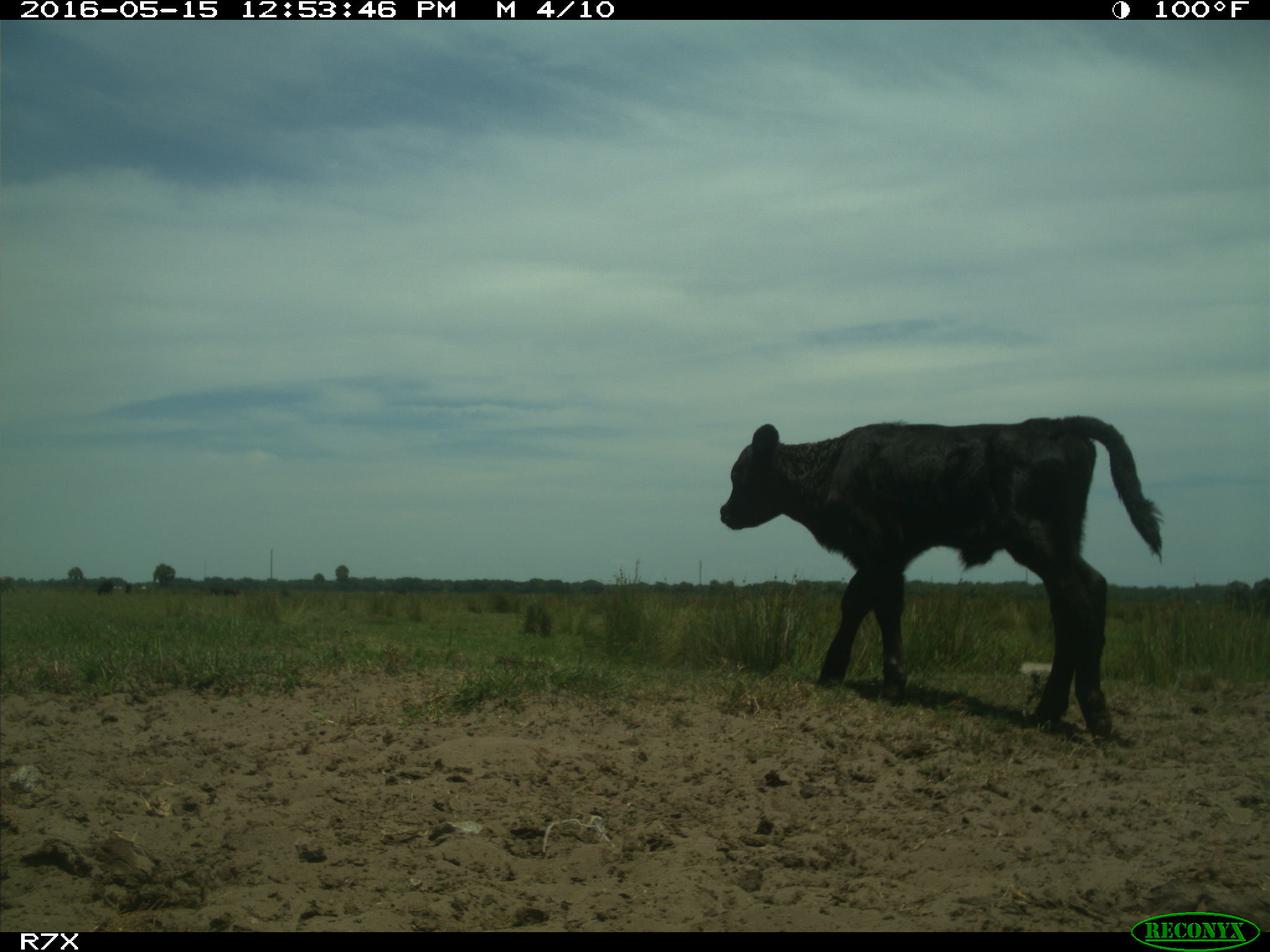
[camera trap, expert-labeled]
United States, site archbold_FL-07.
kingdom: Animalia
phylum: Chordata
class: Mammalia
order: Artiodactyla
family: Bovidae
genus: Bos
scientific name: Bos taurus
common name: domestic cow